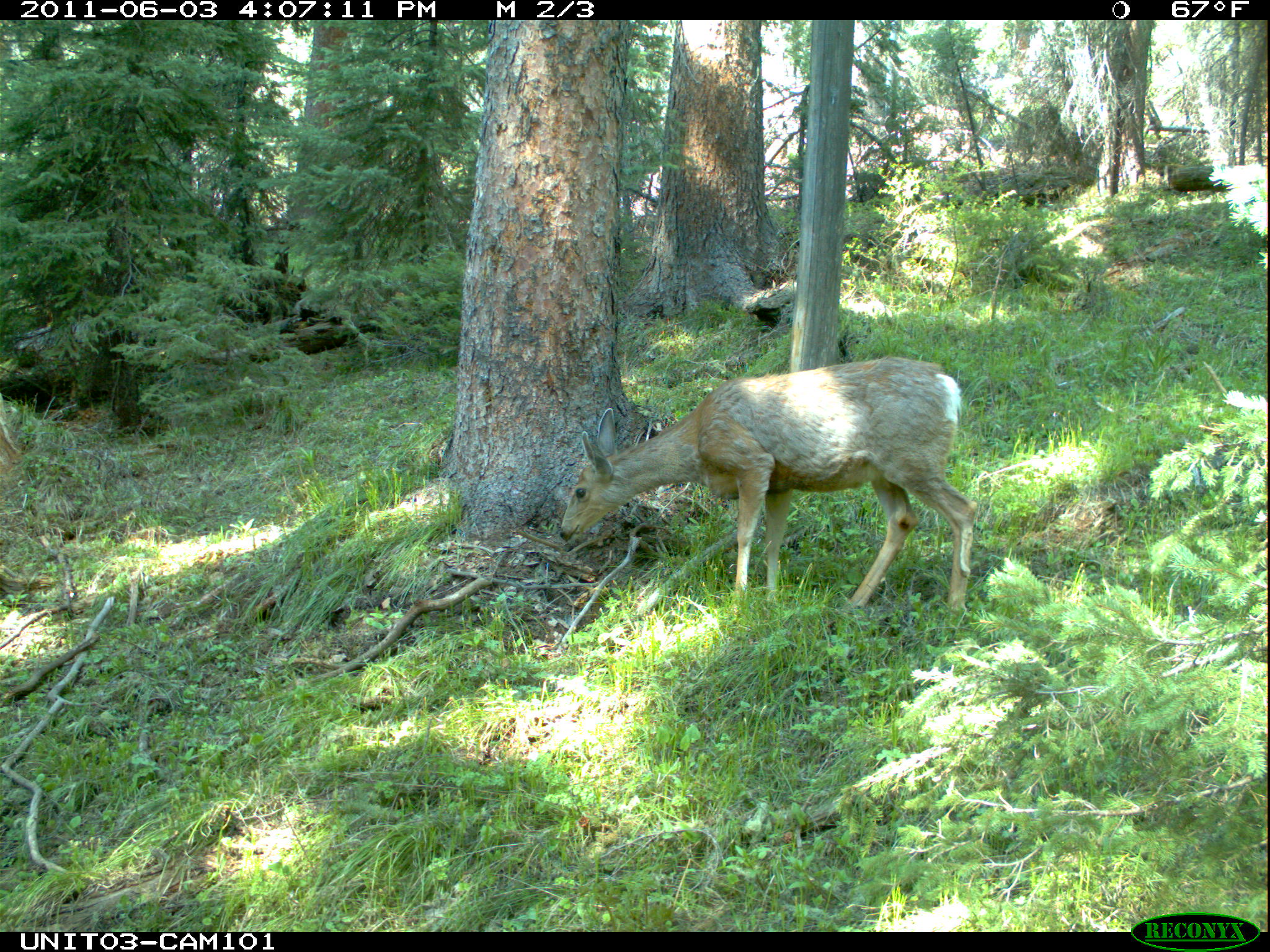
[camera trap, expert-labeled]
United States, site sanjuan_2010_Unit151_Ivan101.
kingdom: Animalia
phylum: Chordata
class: Mammalia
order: Artiodactyla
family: Cervidae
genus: Odocoileus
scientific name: Odocoileus hemionus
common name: mule deer